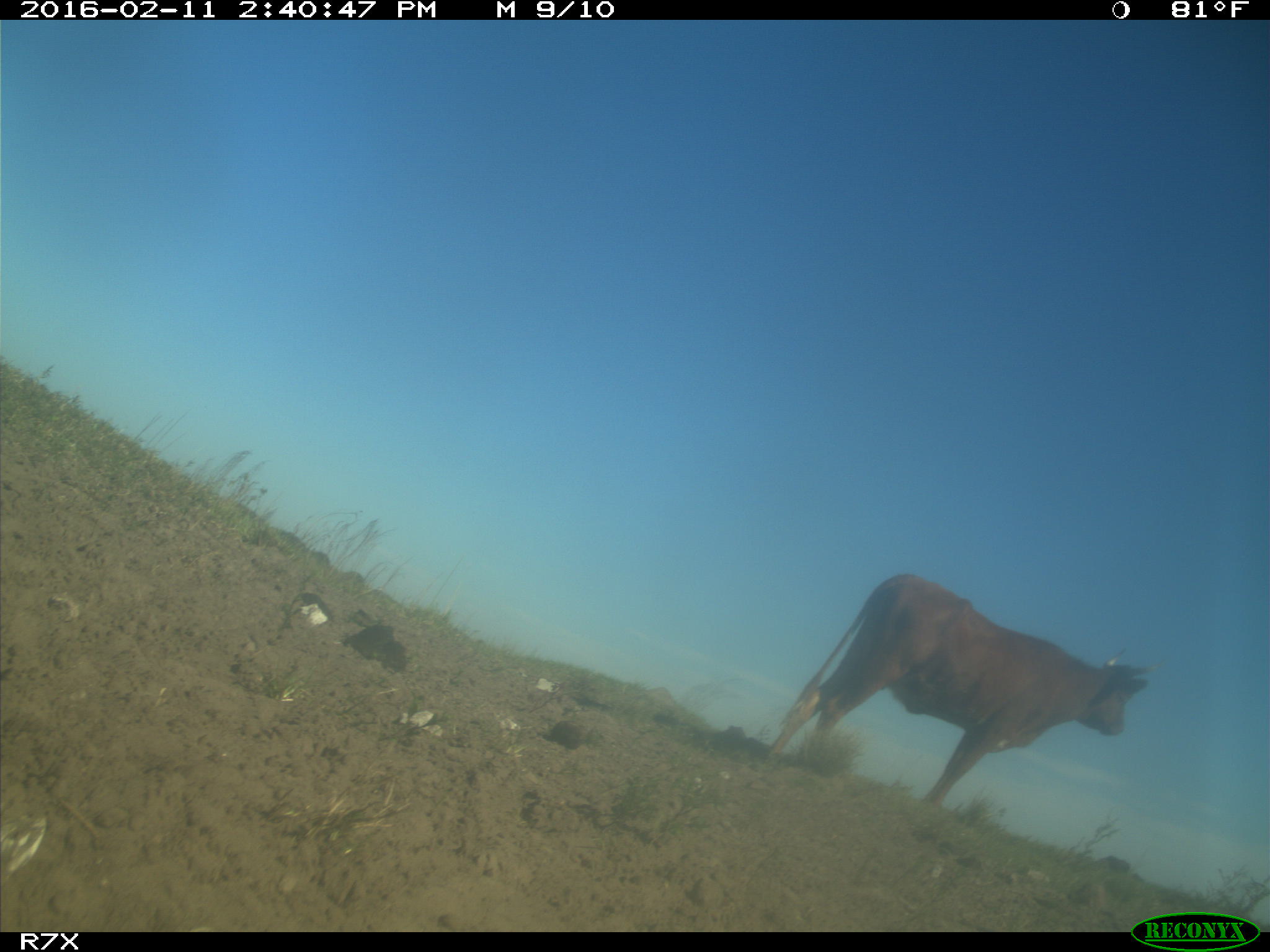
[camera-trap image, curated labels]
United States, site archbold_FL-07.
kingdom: Animalia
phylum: Chordata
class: Mammalia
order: Artiodactyla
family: Bovidae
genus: Bos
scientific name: Bos taurus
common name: domestic cow